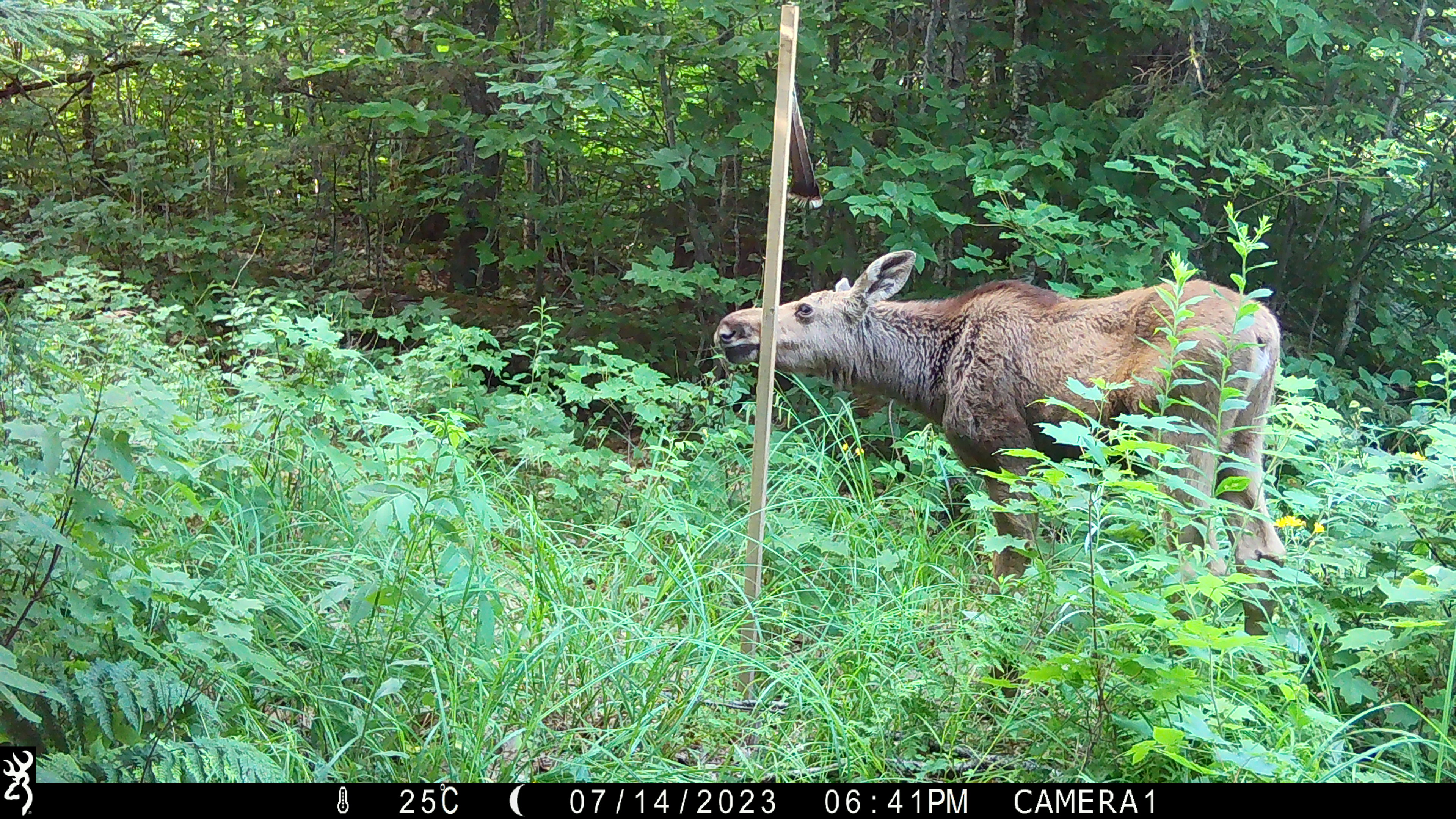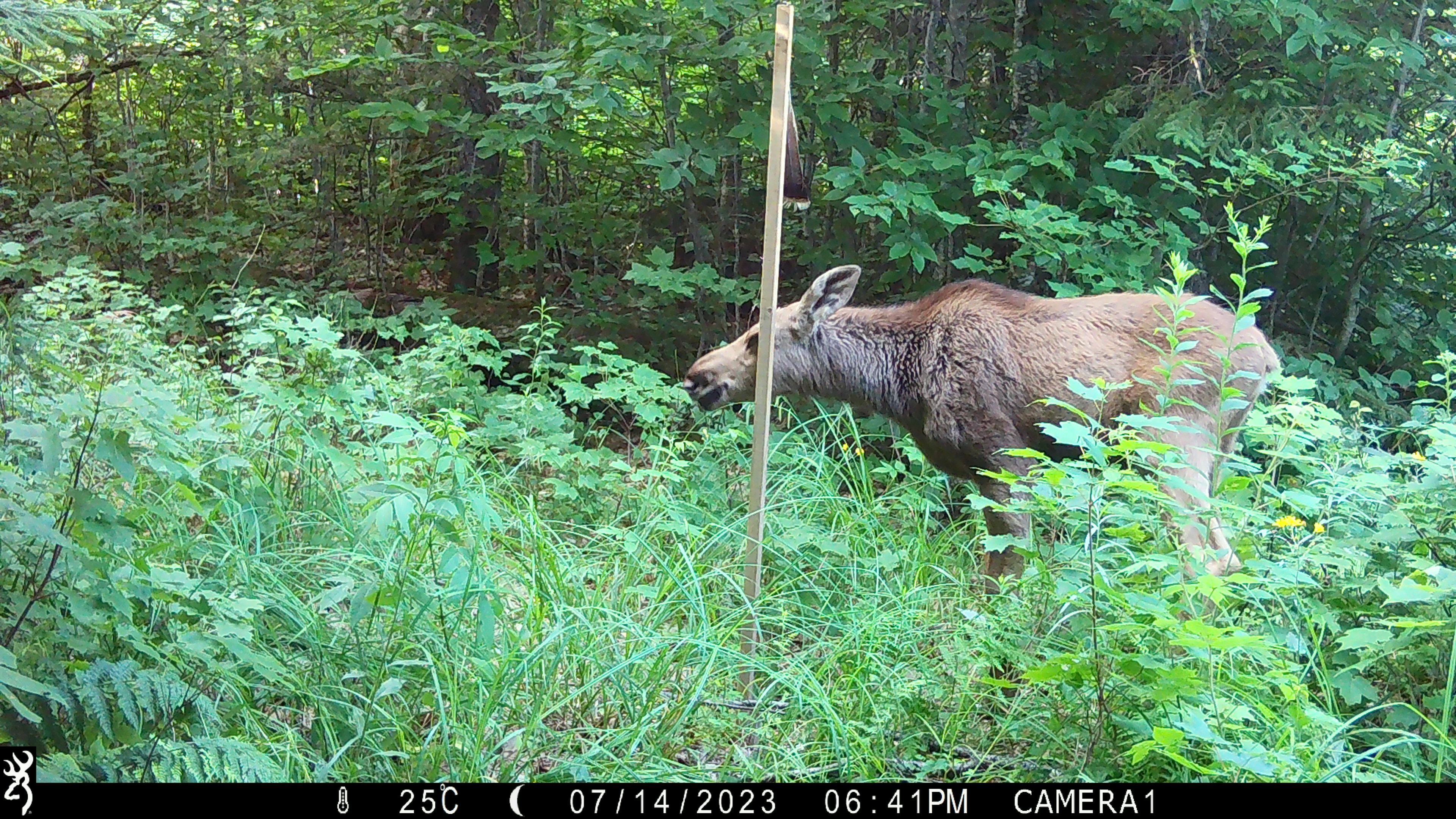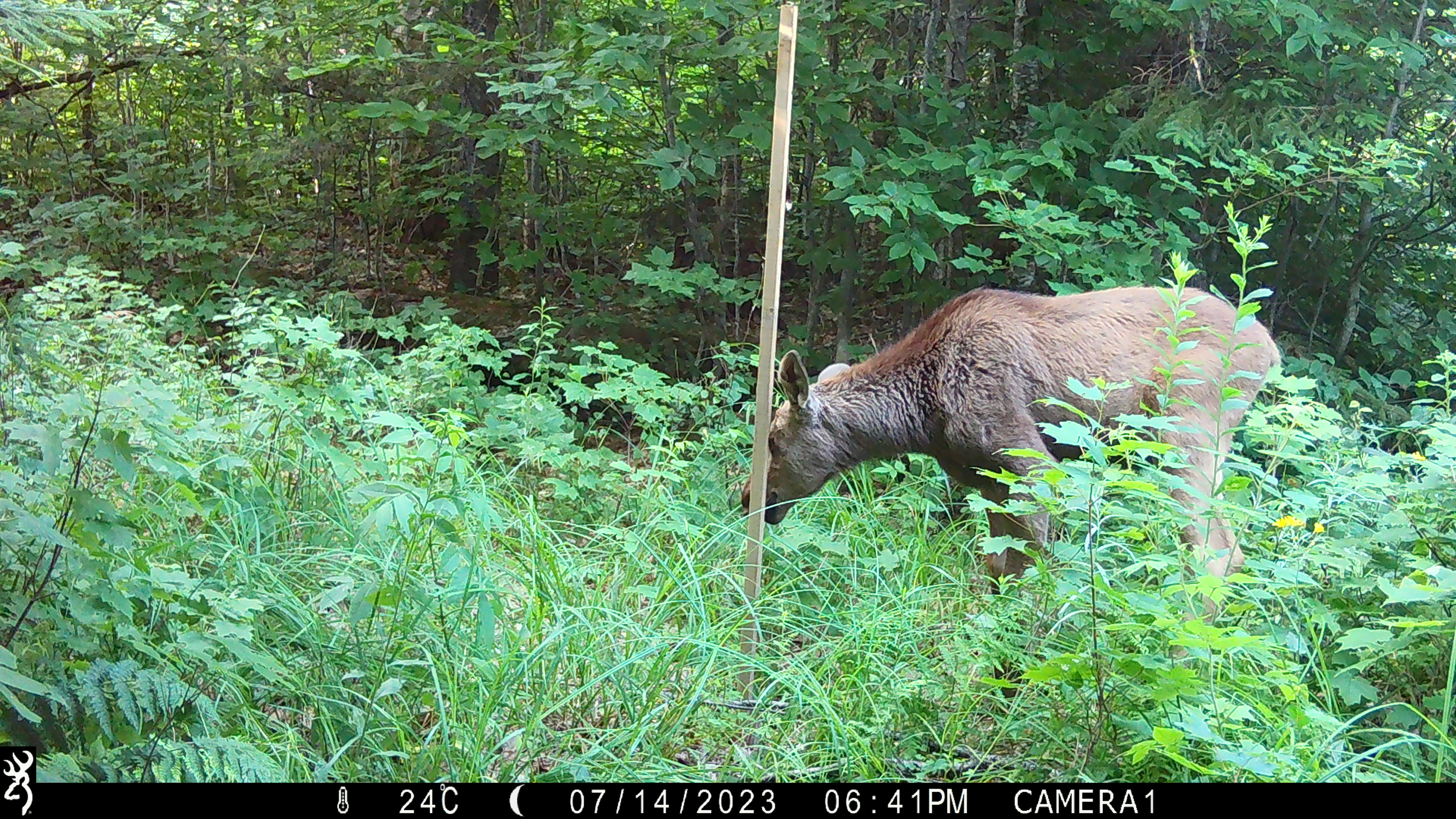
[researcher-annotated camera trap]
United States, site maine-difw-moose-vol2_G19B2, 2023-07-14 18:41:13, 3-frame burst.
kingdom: Animalia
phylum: Chordata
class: Mammalia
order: Artiodactyla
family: Cervidae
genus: Alces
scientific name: Alces alces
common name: moose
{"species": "moose (Alces alces)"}